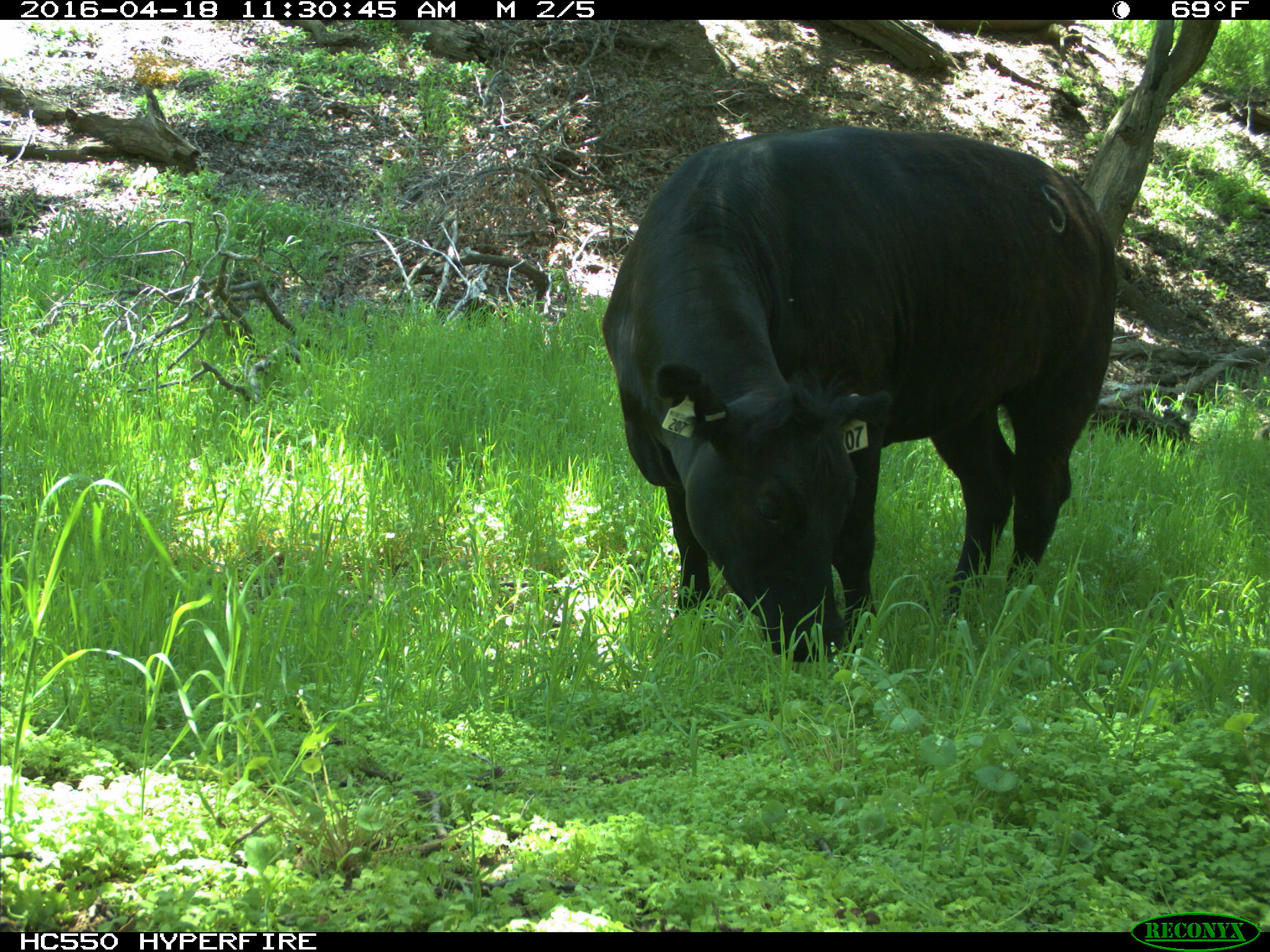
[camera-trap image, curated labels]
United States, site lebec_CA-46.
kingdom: Animalia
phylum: Chordata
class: Mammalia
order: Artiodactyla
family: Bovidae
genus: Bos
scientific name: Bos taurus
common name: domestic cow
Bos taurus (domestic cow).